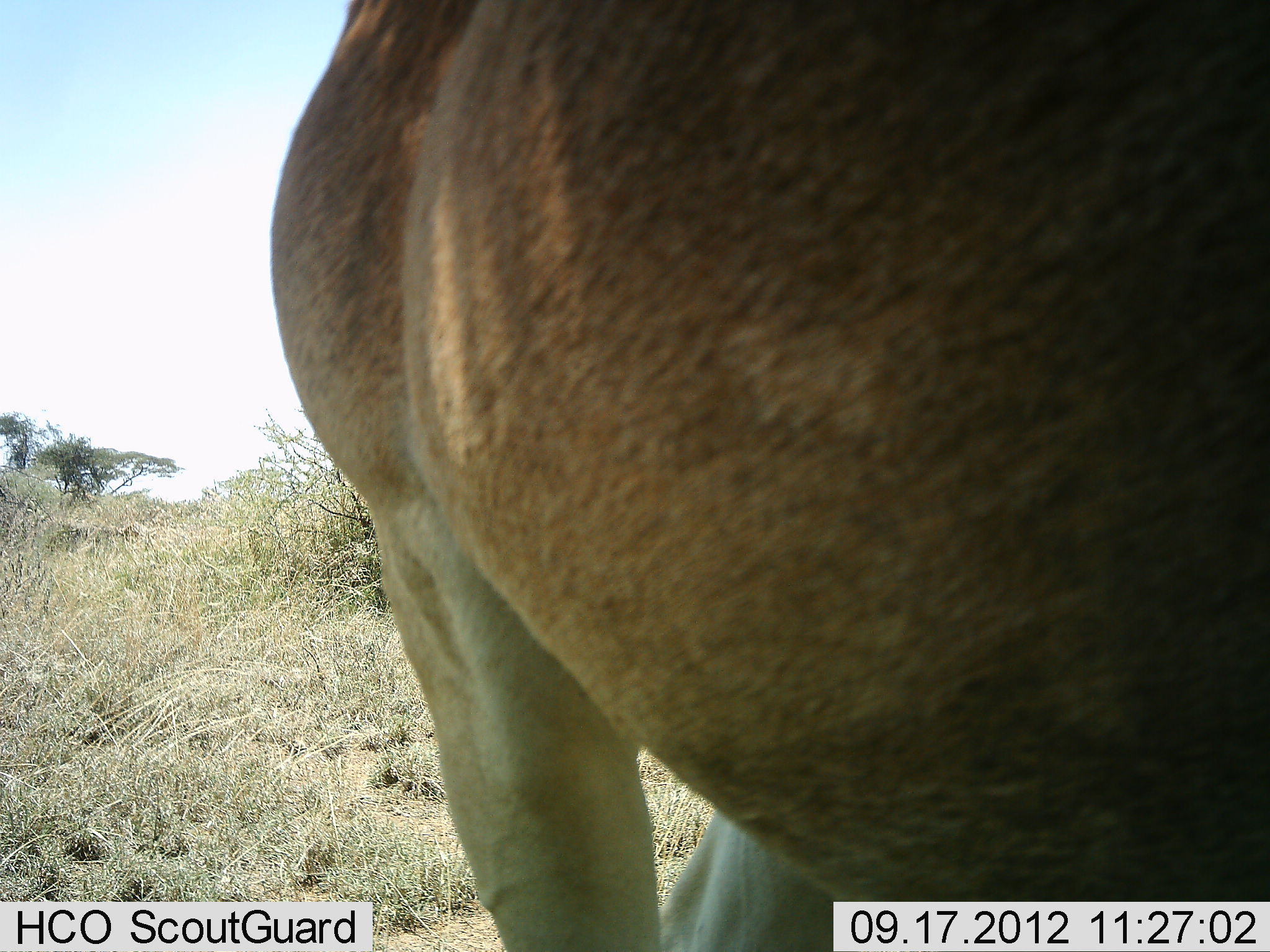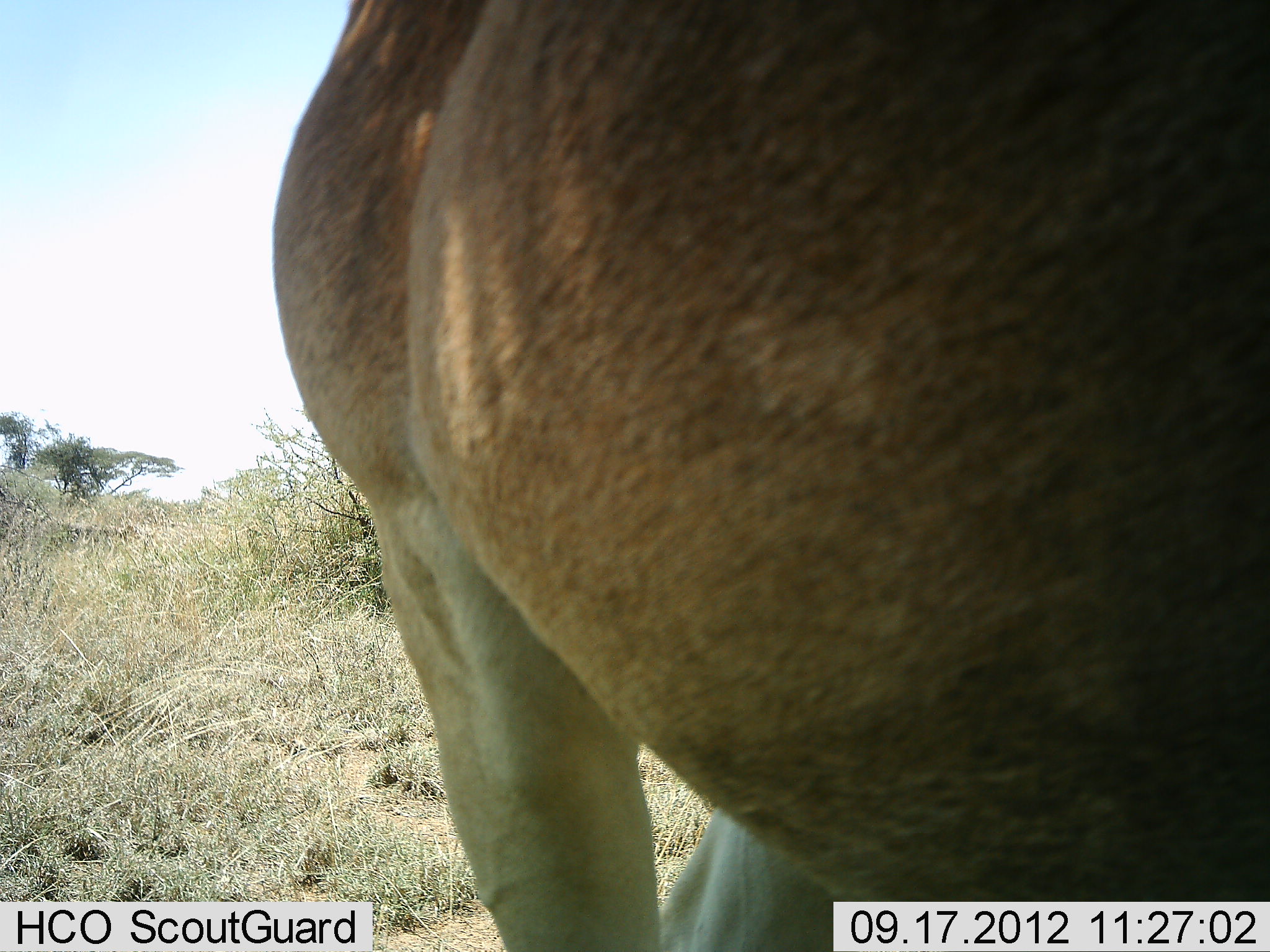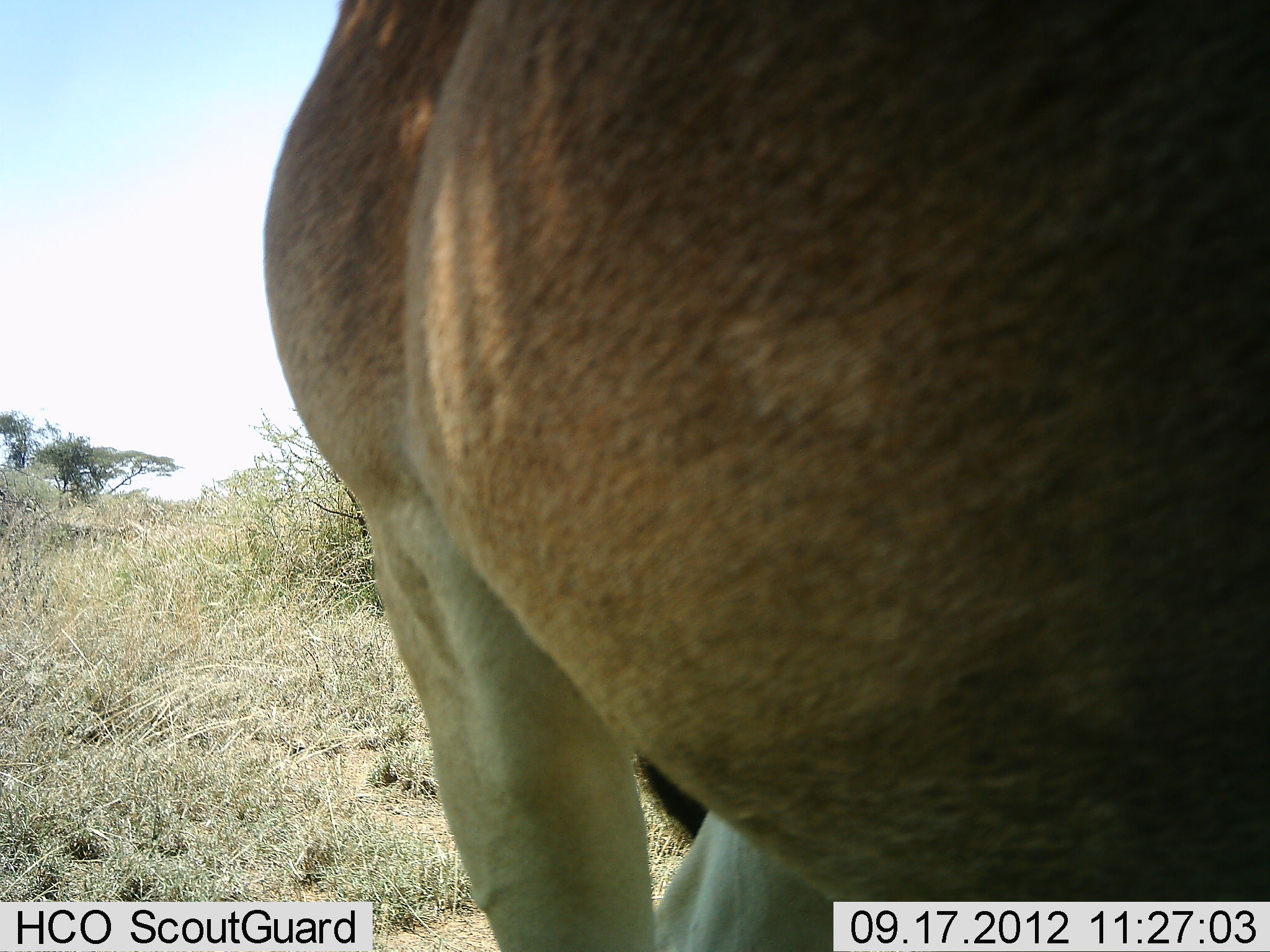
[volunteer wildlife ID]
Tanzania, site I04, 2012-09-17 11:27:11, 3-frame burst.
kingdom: Animalia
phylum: Chordata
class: Mammalia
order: Artiodactyla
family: Bovidae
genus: Alcelaphus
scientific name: Alcelaphus buselaphus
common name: hartebeest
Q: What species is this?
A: Hartebeest (Alcelaphus buselaphus).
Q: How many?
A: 1.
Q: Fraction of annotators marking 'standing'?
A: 100%.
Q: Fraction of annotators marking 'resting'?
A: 0%.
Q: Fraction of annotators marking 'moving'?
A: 0%.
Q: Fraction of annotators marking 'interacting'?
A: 0%.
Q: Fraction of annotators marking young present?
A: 0%.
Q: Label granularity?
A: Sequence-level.